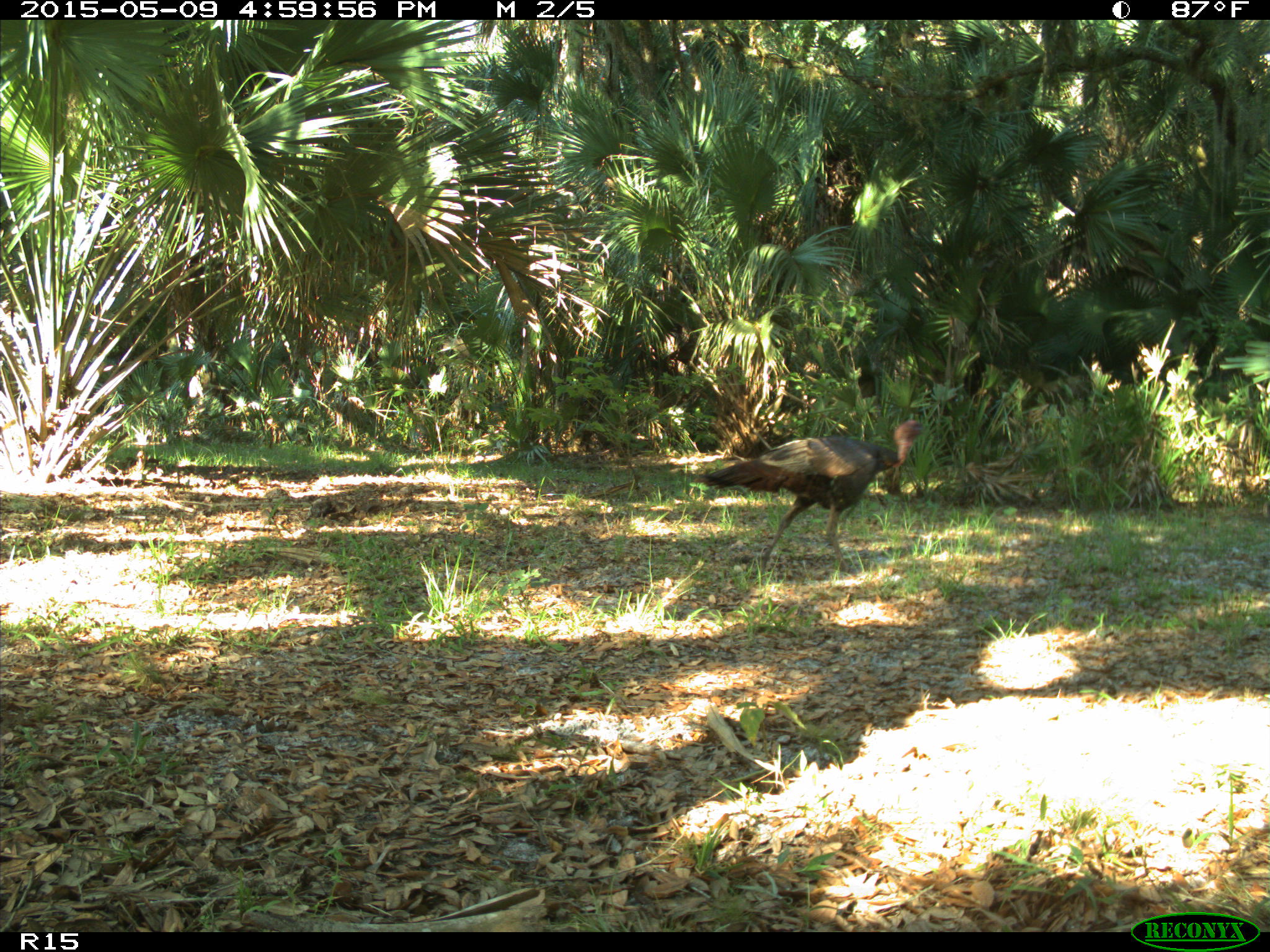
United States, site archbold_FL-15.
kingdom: Animalia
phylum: Chordata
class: Aves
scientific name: Aves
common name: birds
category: unidentified bird